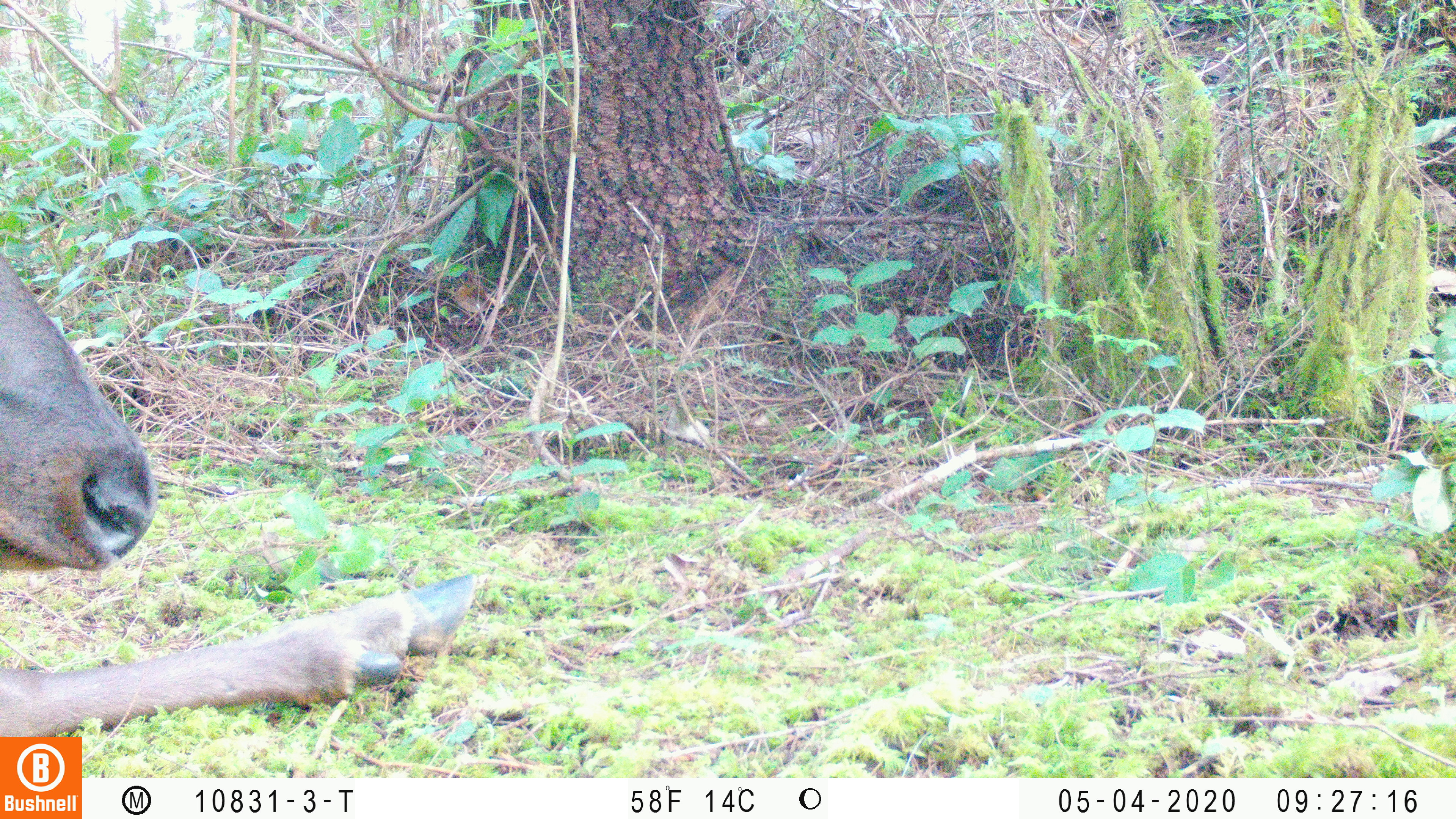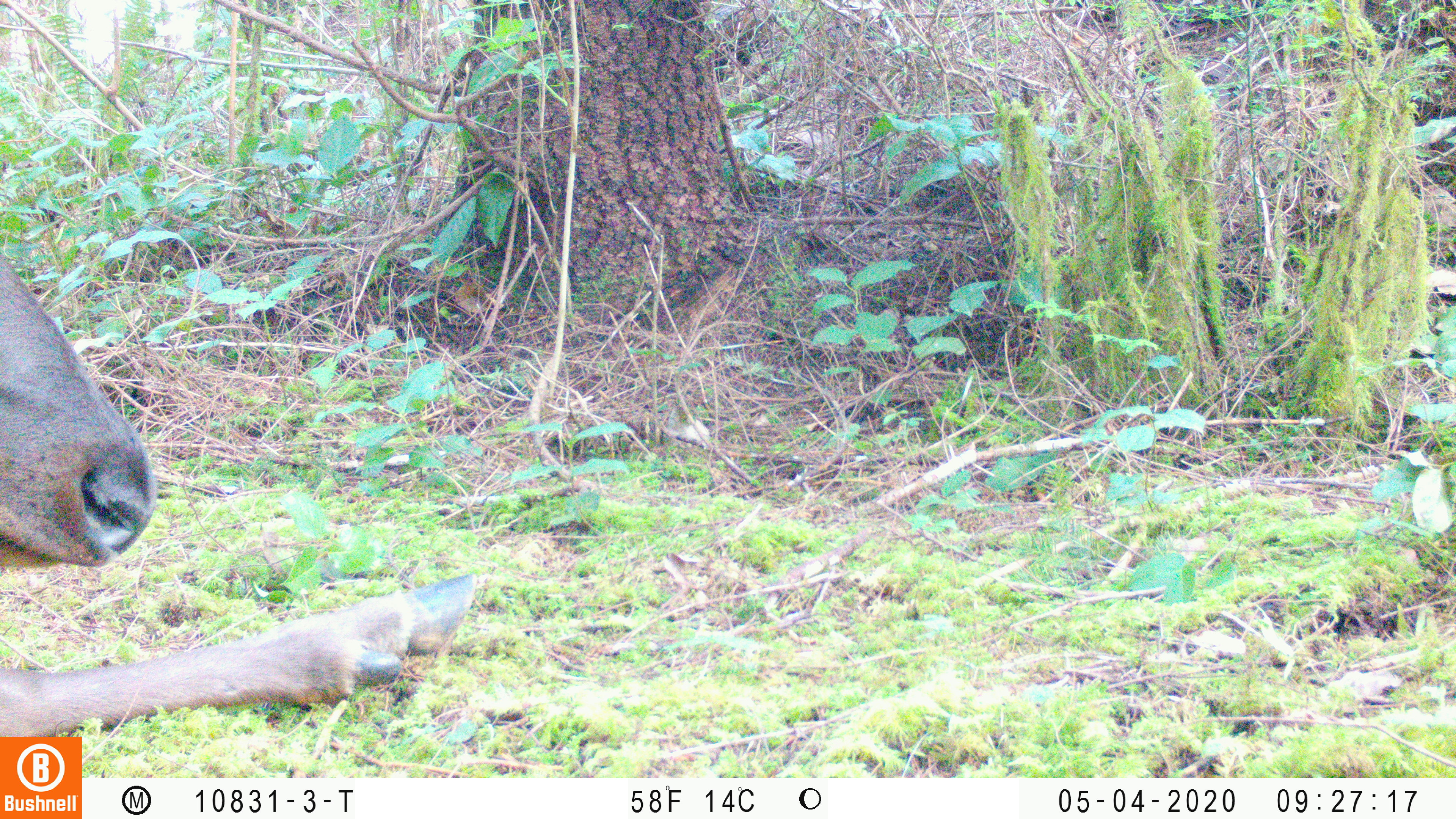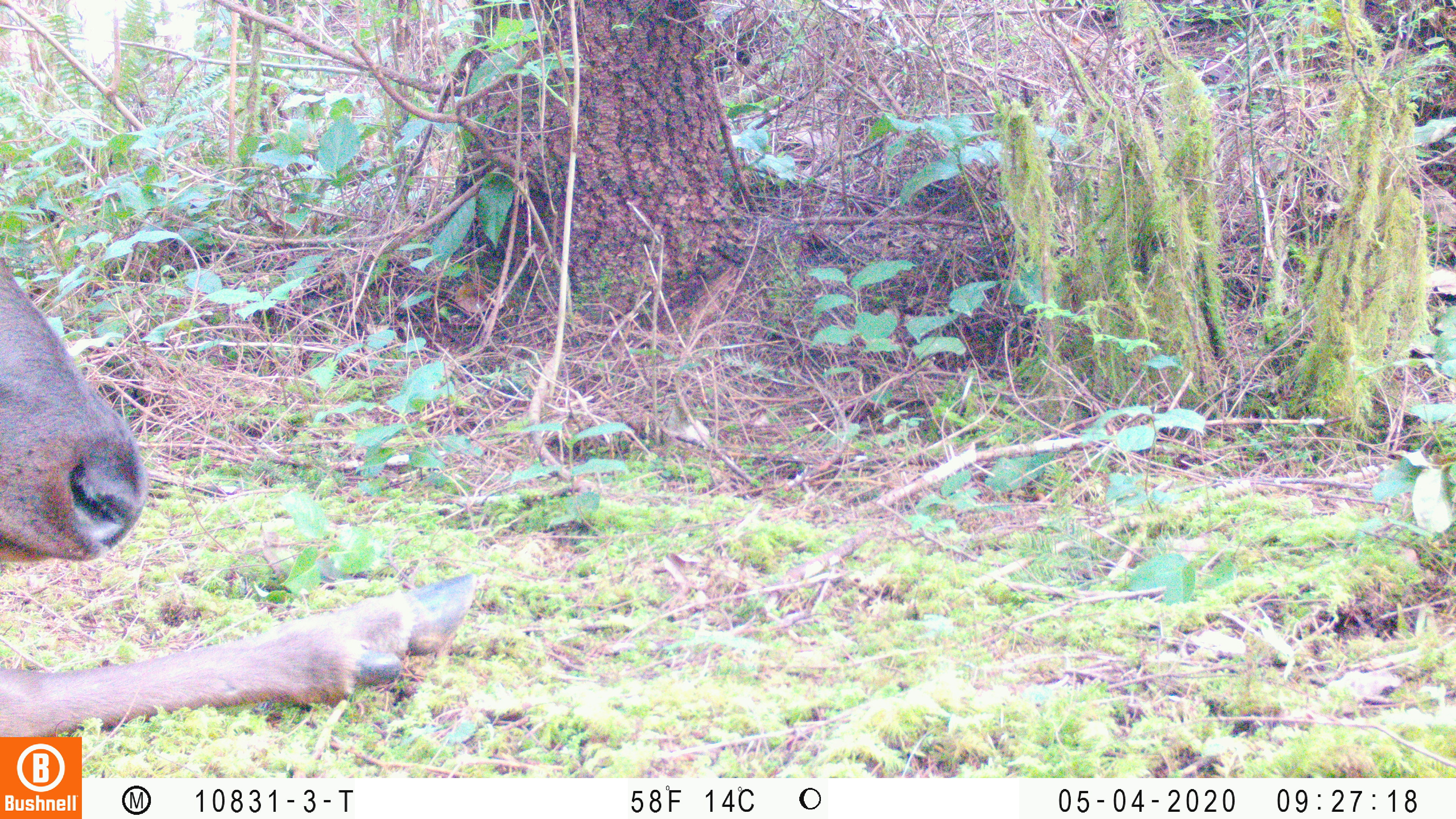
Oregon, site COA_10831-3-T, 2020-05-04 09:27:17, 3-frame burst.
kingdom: Animalia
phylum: Chordata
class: Mammalia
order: Artiodactyla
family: Cervidae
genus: Cervus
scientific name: Cervus canadensis roosevelti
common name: roosevelt elk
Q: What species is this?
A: Roosevelt elk (Cervus canadensis roosevelti).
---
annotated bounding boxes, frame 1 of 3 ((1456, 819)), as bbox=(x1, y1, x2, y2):
roosevelt elk: bbox=(2, 253, 482, 730)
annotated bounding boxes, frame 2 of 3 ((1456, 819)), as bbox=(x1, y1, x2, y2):
roosevelt elk: bbox=(0, 253, 478, 730)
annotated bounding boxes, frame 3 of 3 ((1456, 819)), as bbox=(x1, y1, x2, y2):
roosevelt elk: bbox=(2, 256, 480, 730)